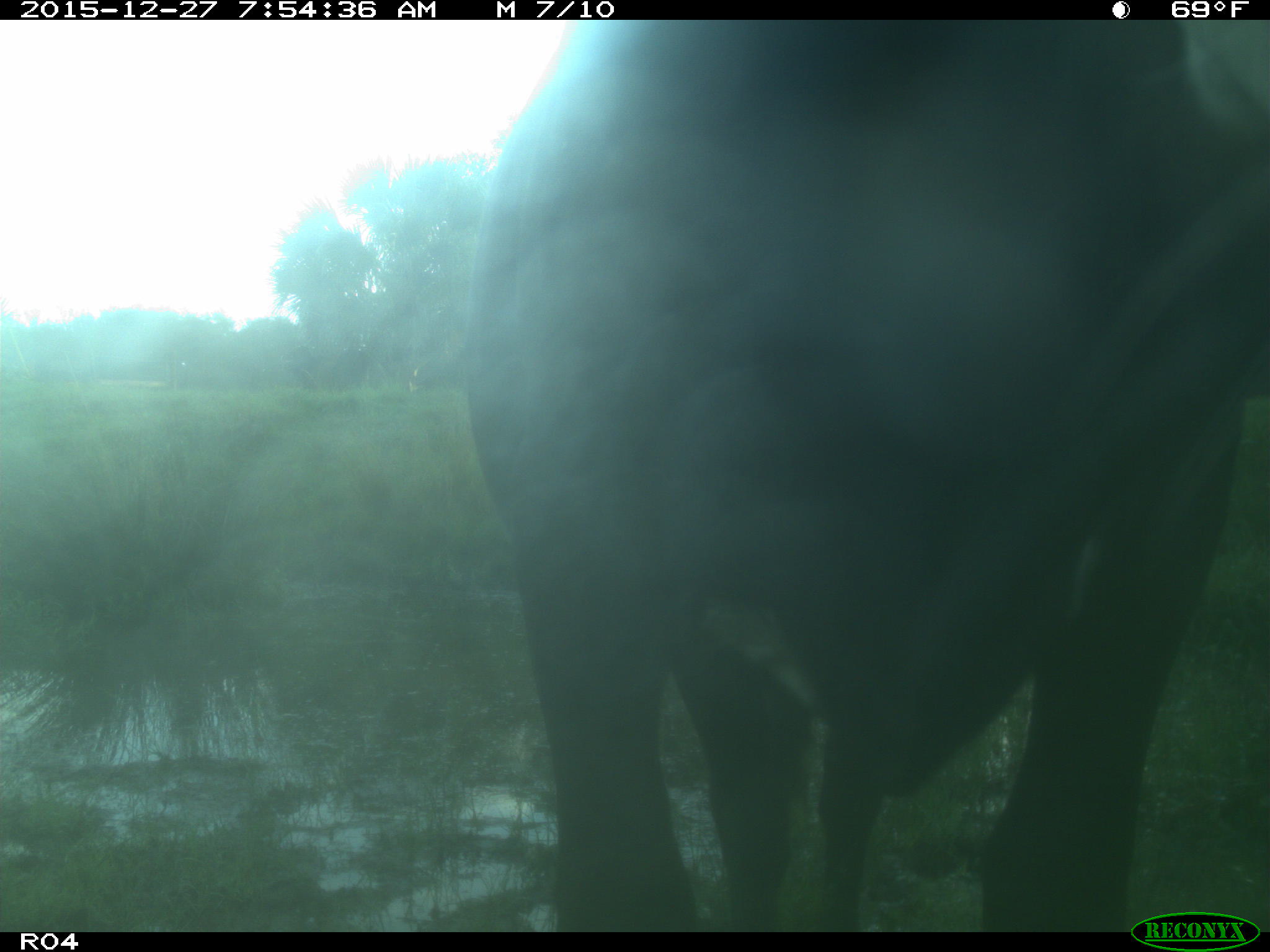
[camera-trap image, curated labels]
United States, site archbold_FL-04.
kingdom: Animalia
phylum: Chordata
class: Mammalia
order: Artiodactyla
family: Bovidae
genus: Bos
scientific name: Bos taurus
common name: domestic cow